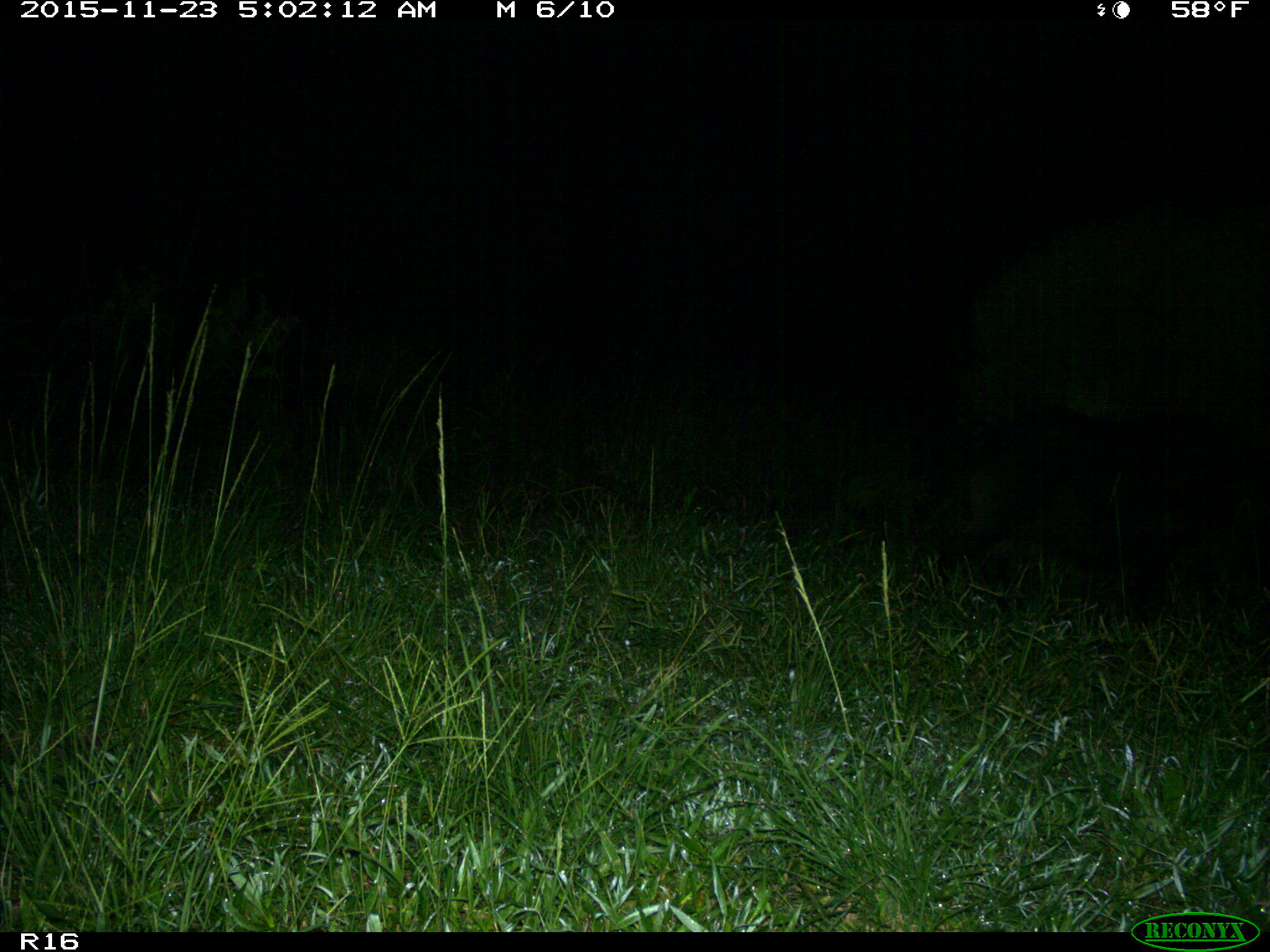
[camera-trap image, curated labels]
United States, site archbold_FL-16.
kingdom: Animalia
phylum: Chordata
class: Mammalia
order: Artiodactyla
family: Suidae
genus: Sus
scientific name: Sus scrofa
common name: wild boar